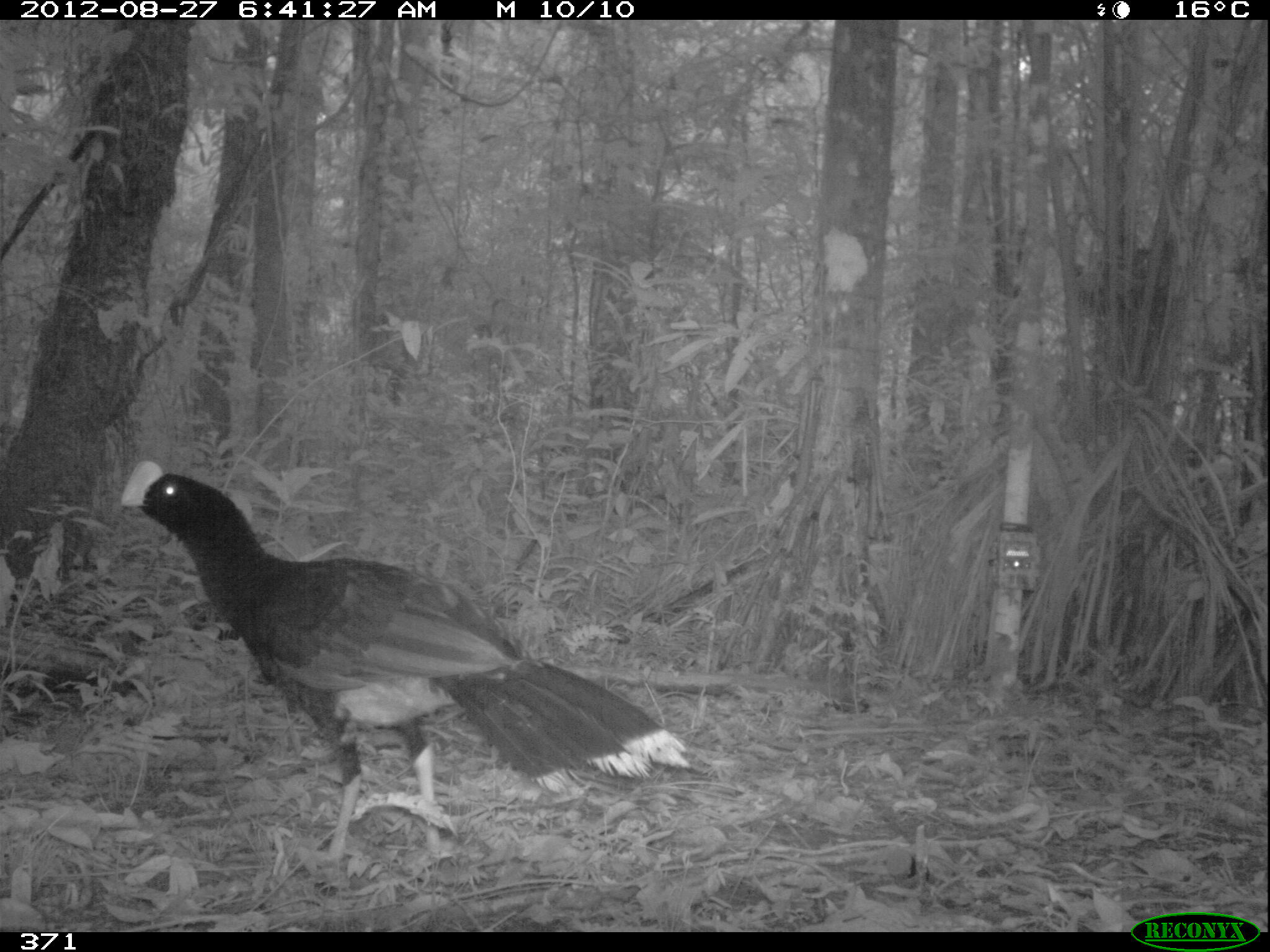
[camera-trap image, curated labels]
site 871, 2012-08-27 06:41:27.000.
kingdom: Animalia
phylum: Chordata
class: Aves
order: Galliformes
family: Cracidae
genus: Mitu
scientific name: Mitu tuberosum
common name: razor-billed curassow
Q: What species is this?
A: Mitu tuberosum (razor-billed curassow).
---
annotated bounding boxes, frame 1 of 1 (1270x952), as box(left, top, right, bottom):
mitu tuberosum: box(120, 460, 691, 861)